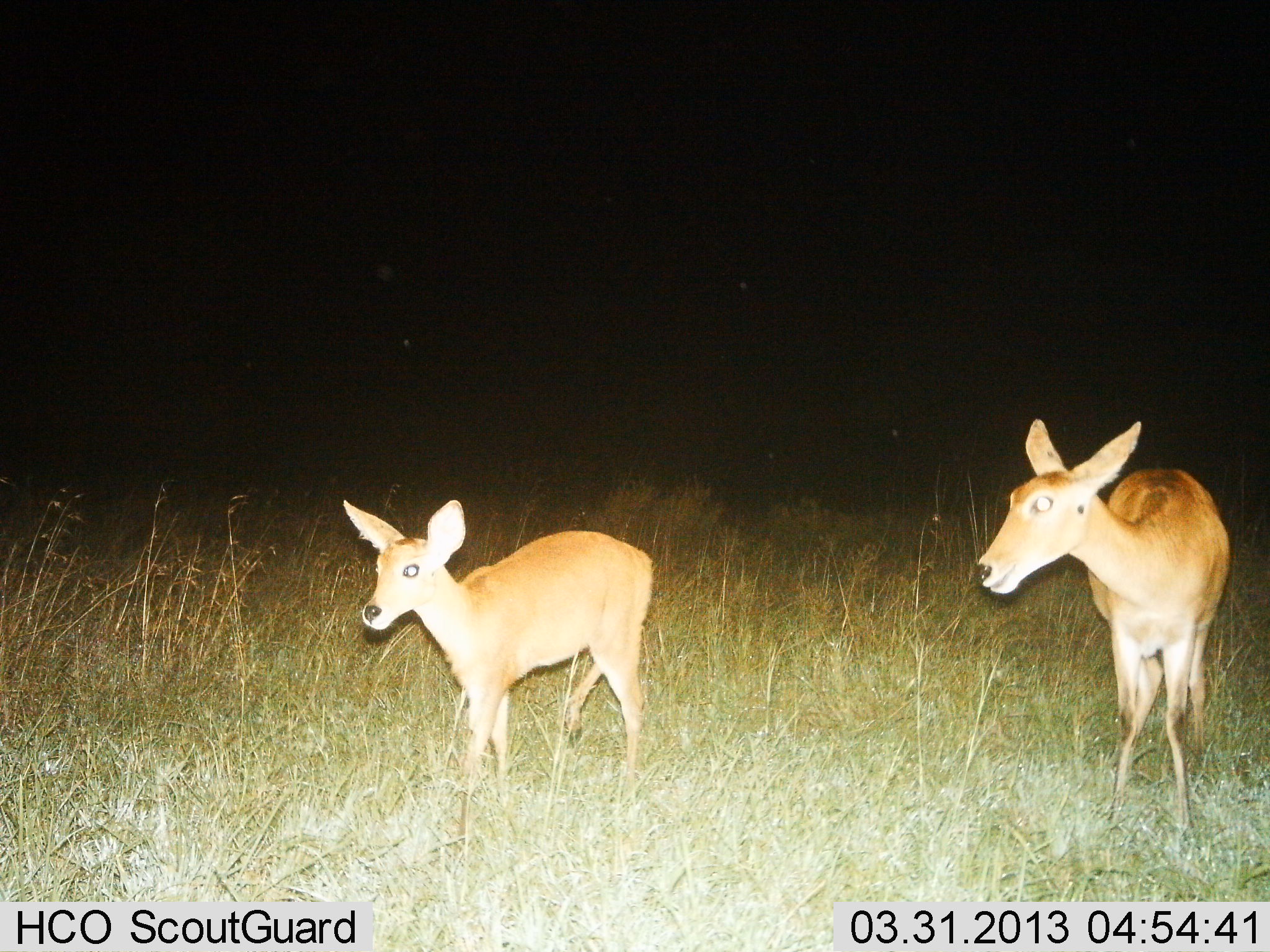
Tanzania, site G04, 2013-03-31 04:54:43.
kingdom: Animalia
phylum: Chordata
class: Mammalia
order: Artiodactyla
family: Bovidae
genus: Redunca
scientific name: Redunca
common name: reedbuck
Reedbuck (Redunca), count 2. Behavior (volunteer vote fractions): standing 94%, resting 6%, moving 6%, interacting 0%. Young present (vote fraction): 56%. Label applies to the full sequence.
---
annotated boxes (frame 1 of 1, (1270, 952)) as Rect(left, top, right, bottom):
animal: Rect(973, 417, 1234, 826); Rect(339, 497, 656, 808)